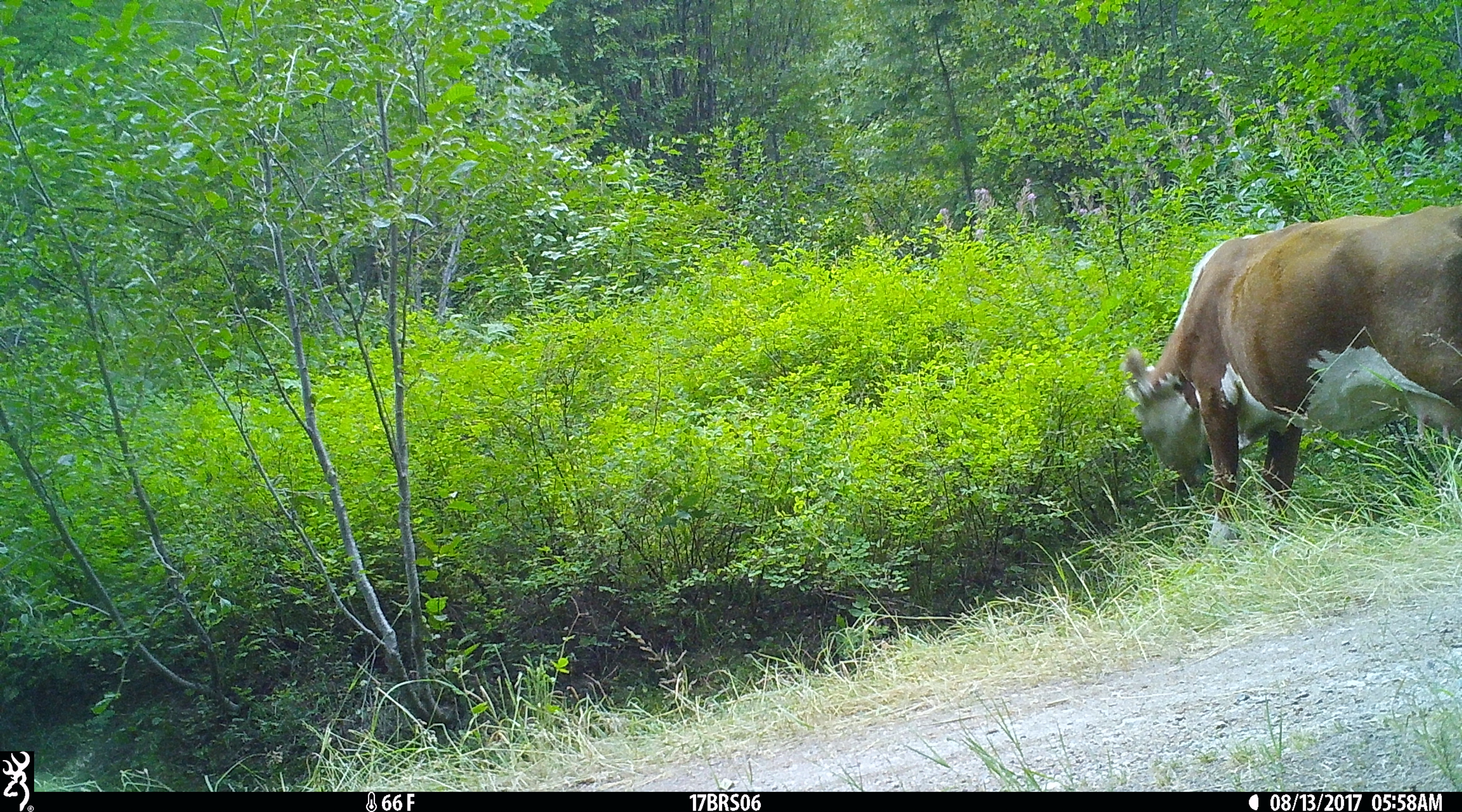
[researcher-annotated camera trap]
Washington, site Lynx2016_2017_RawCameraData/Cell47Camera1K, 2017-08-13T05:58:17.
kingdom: Animalia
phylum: Chordata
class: Mammalia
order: Artiodactyla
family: Bovidae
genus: Bos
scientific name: Bos taurus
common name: domestic cattle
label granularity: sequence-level